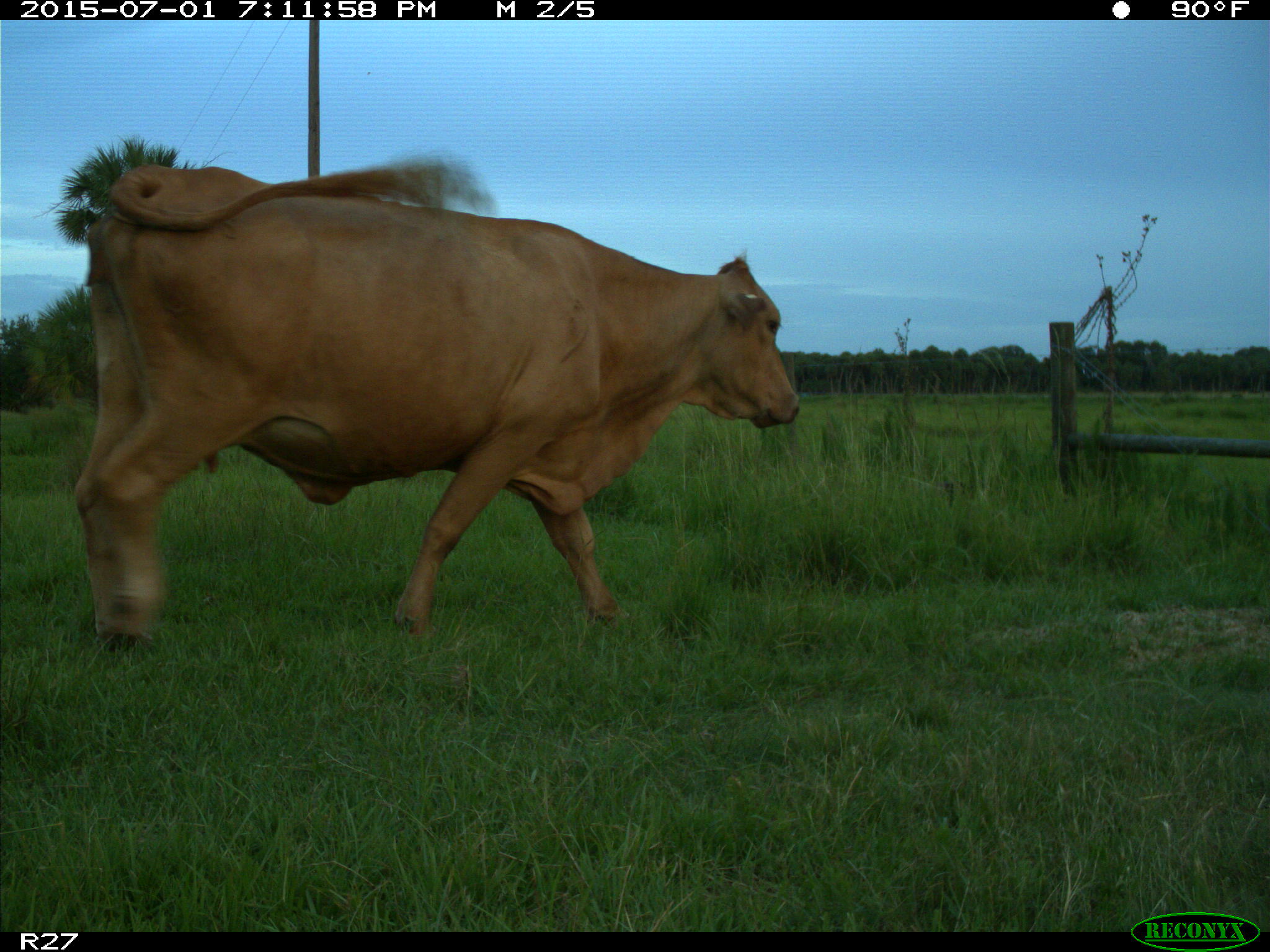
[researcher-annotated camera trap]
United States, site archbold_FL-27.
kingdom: Animalia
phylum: Chordata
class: Mammalia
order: Artiodactyla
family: Bovidae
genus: Bos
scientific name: Bos taurus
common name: domestic cow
Bos taurus (domestic cow).